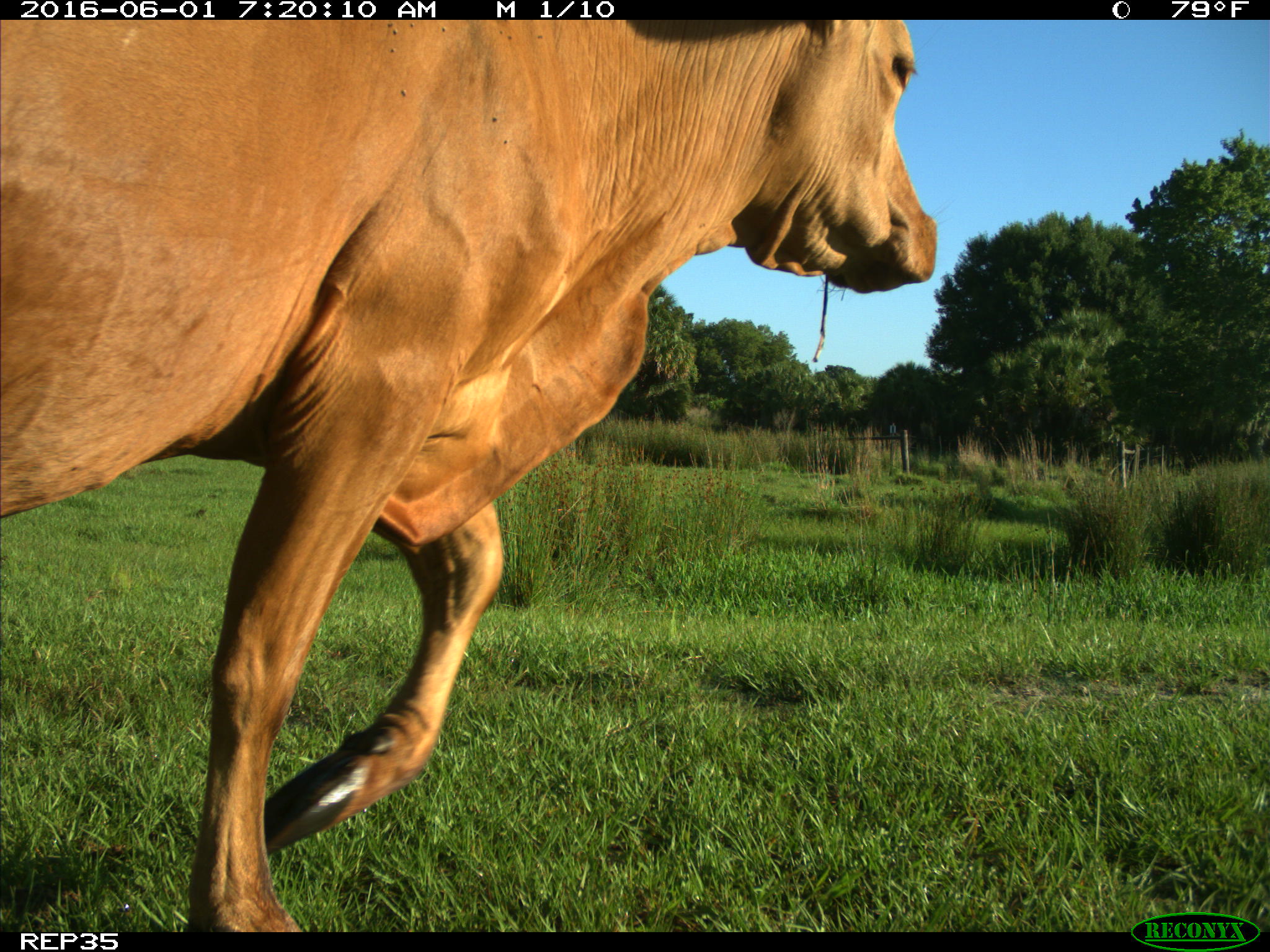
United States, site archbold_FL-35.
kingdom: Animalia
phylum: Chordata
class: Mammalia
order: Artiodactyla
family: Bovidae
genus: Bos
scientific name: Bos taurus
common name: domestic cow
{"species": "Bos taurus (domestic cow)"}